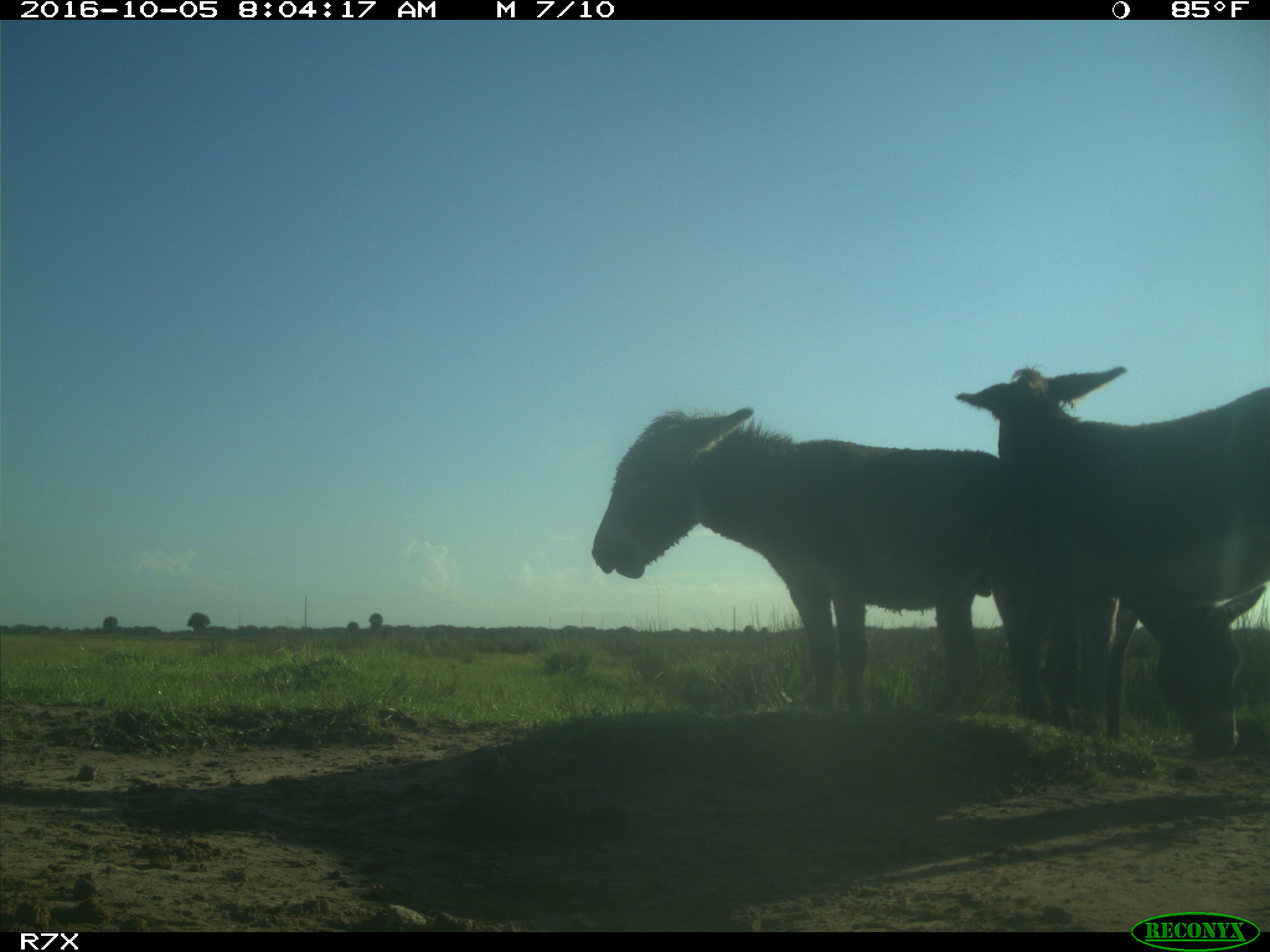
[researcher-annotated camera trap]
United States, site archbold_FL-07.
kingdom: Animalia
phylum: Chordata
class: Mammalia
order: Perissodactyla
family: Equidae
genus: Equus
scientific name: Equus africanus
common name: african wild ass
Equus africanus (african wild ass).